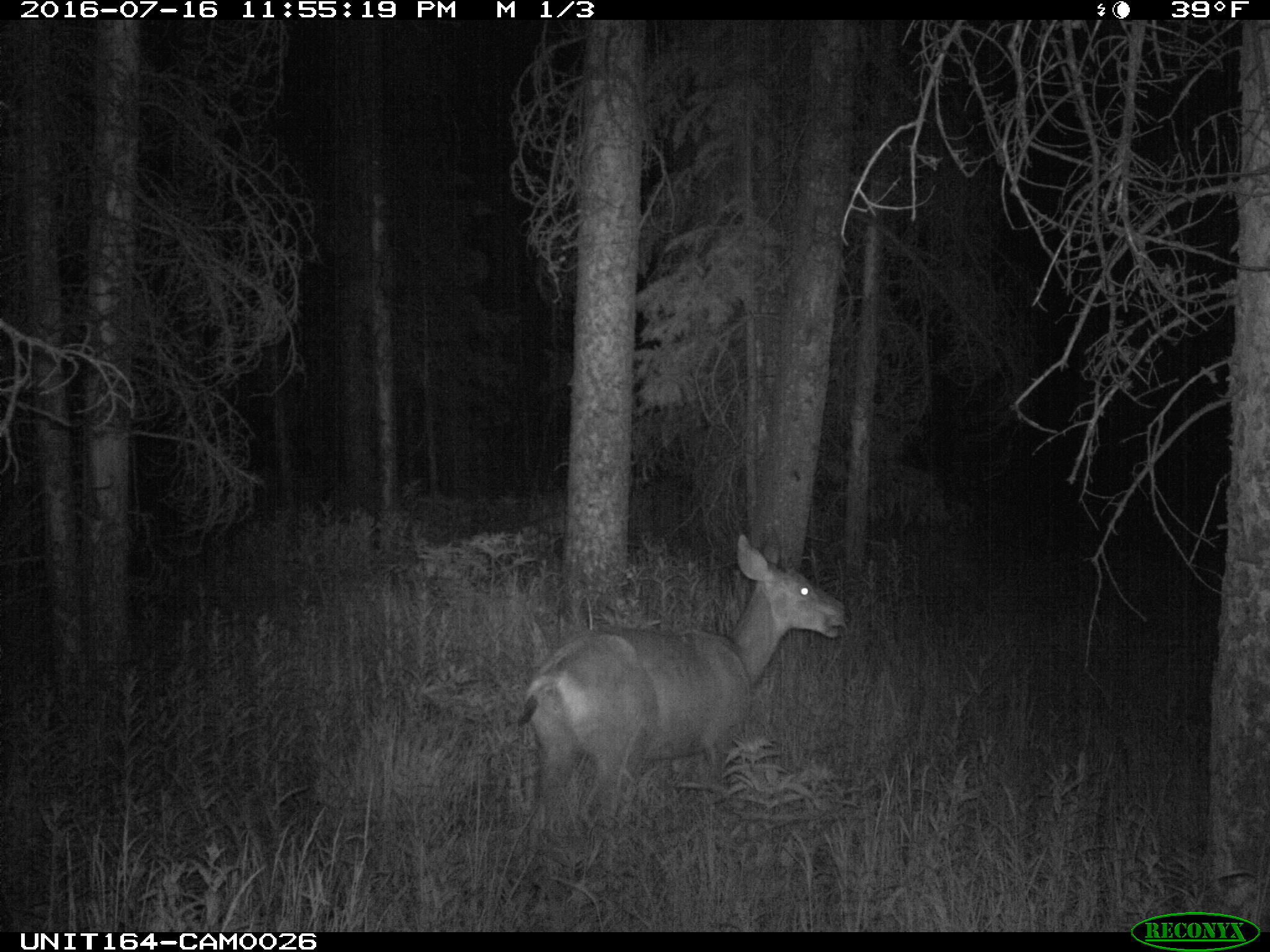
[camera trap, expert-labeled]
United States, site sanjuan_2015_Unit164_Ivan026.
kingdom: Animalia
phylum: Chordata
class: Mammalia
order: Artiodactyla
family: Cervidae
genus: Odocoileus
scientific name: Odocoileus hemionus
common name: mule deer